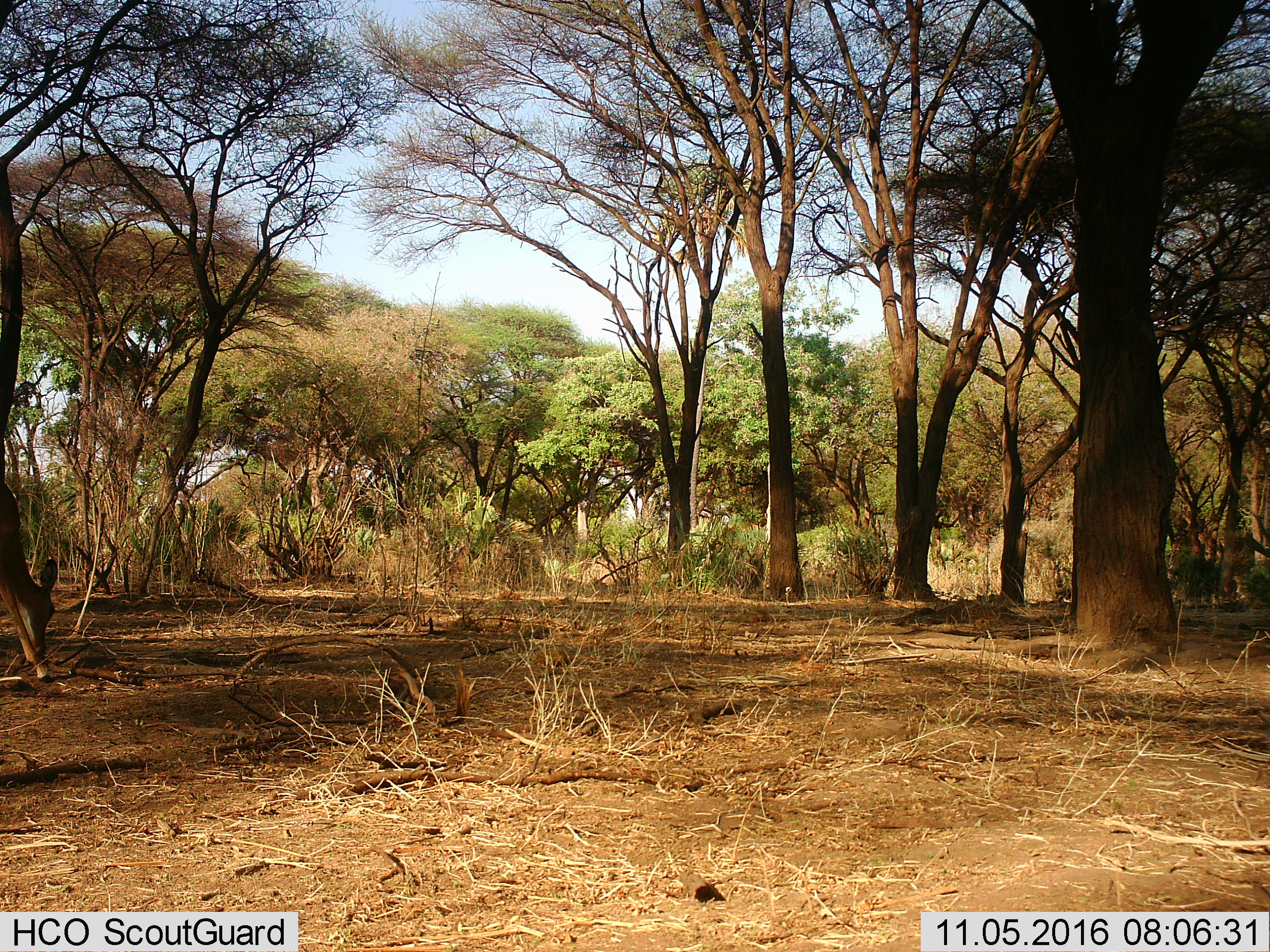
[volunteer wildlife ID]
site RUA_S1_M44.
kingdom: Animalia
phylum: Chordata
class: Mammalia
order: Artiodactyla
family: Bovidae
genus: Aepyceros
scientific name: Aepyceros melampus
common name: impala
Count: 1.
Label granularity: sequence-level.